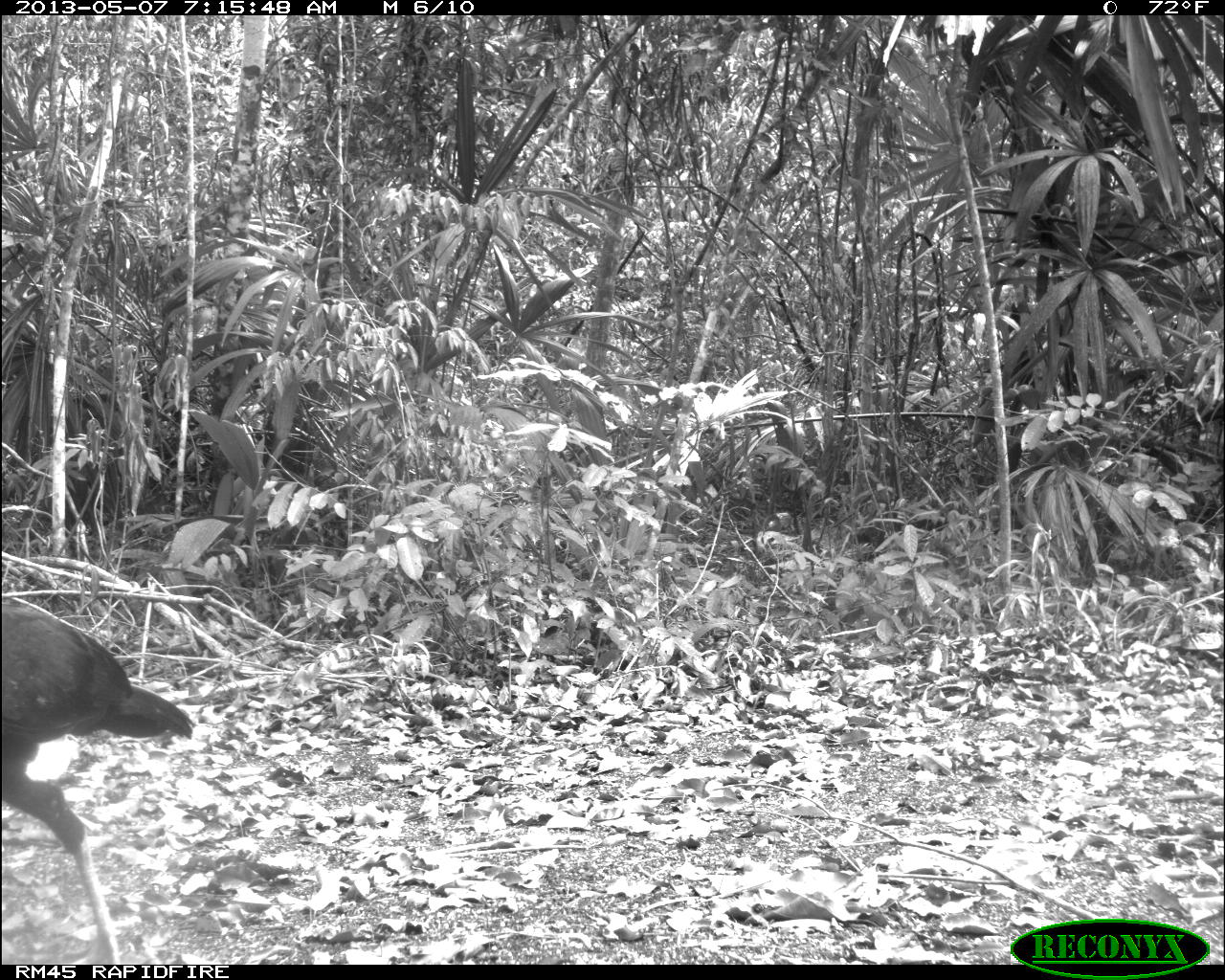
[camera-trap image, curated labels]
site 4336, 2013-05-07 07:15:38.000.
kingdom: Animalia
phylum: Chordata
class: Aves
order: Galliformes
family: Cracidae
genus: Crax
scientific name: Crax rubra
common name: great curassow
Crax rubra (great curassow), count 1, sex male.